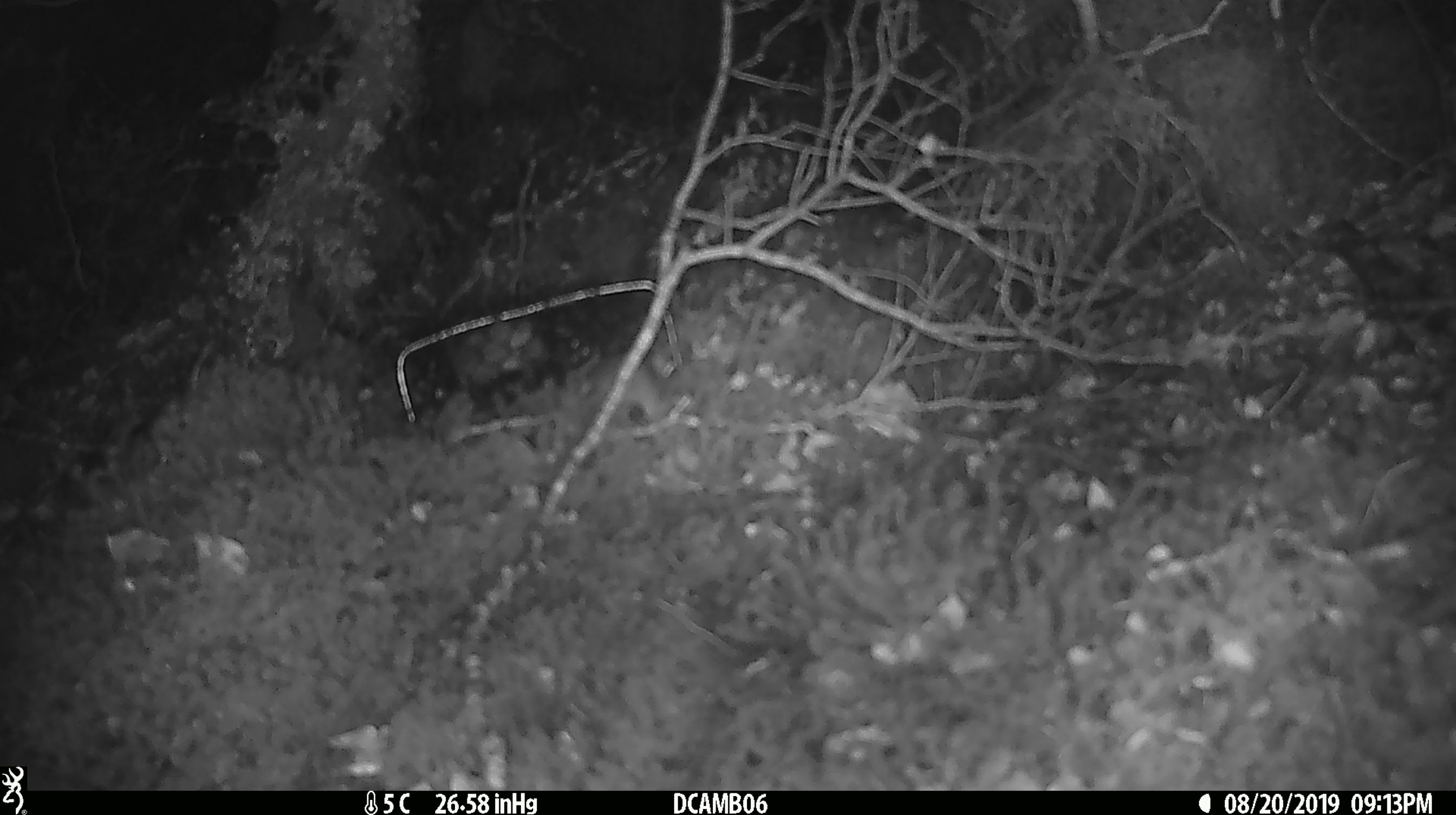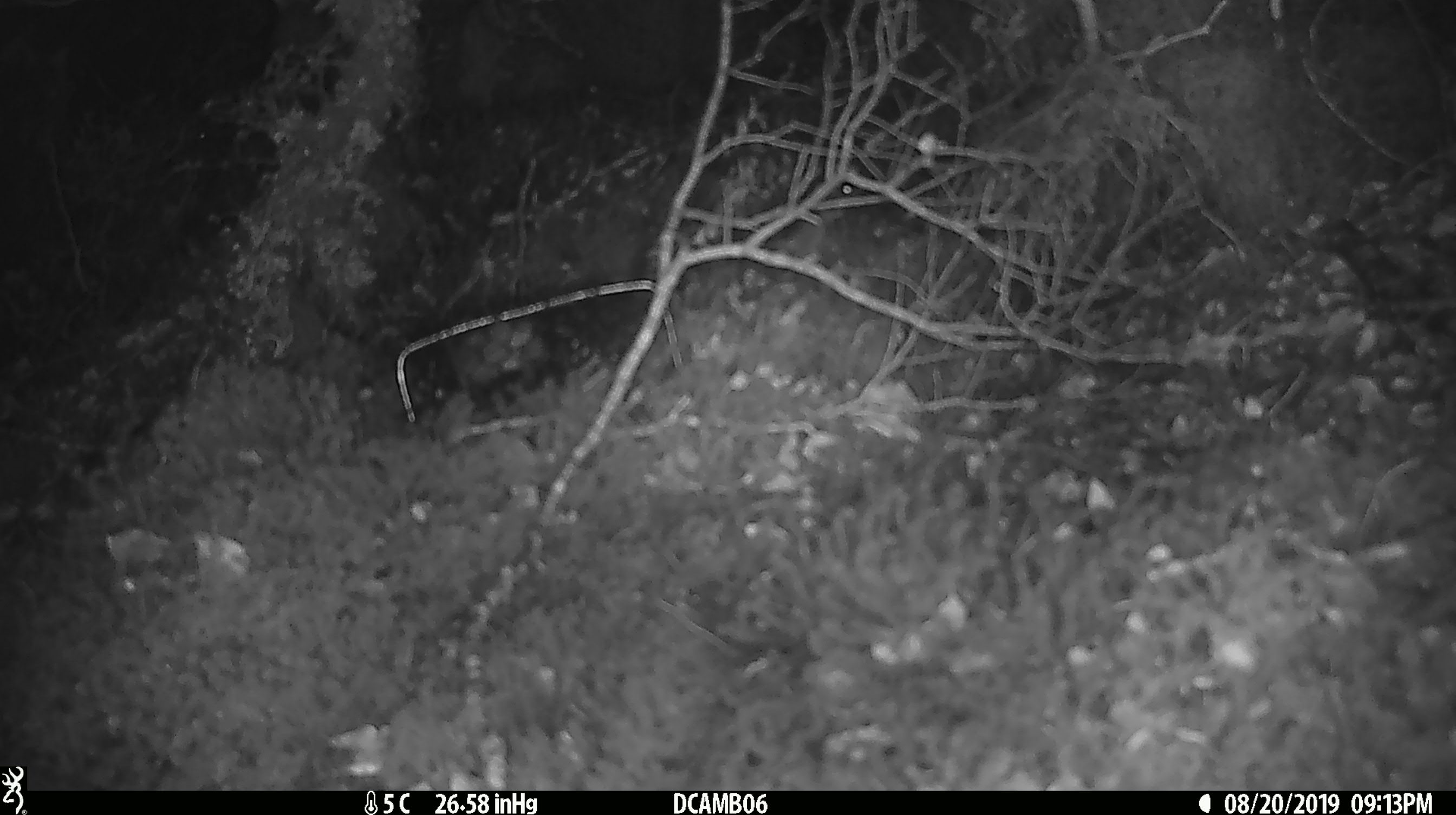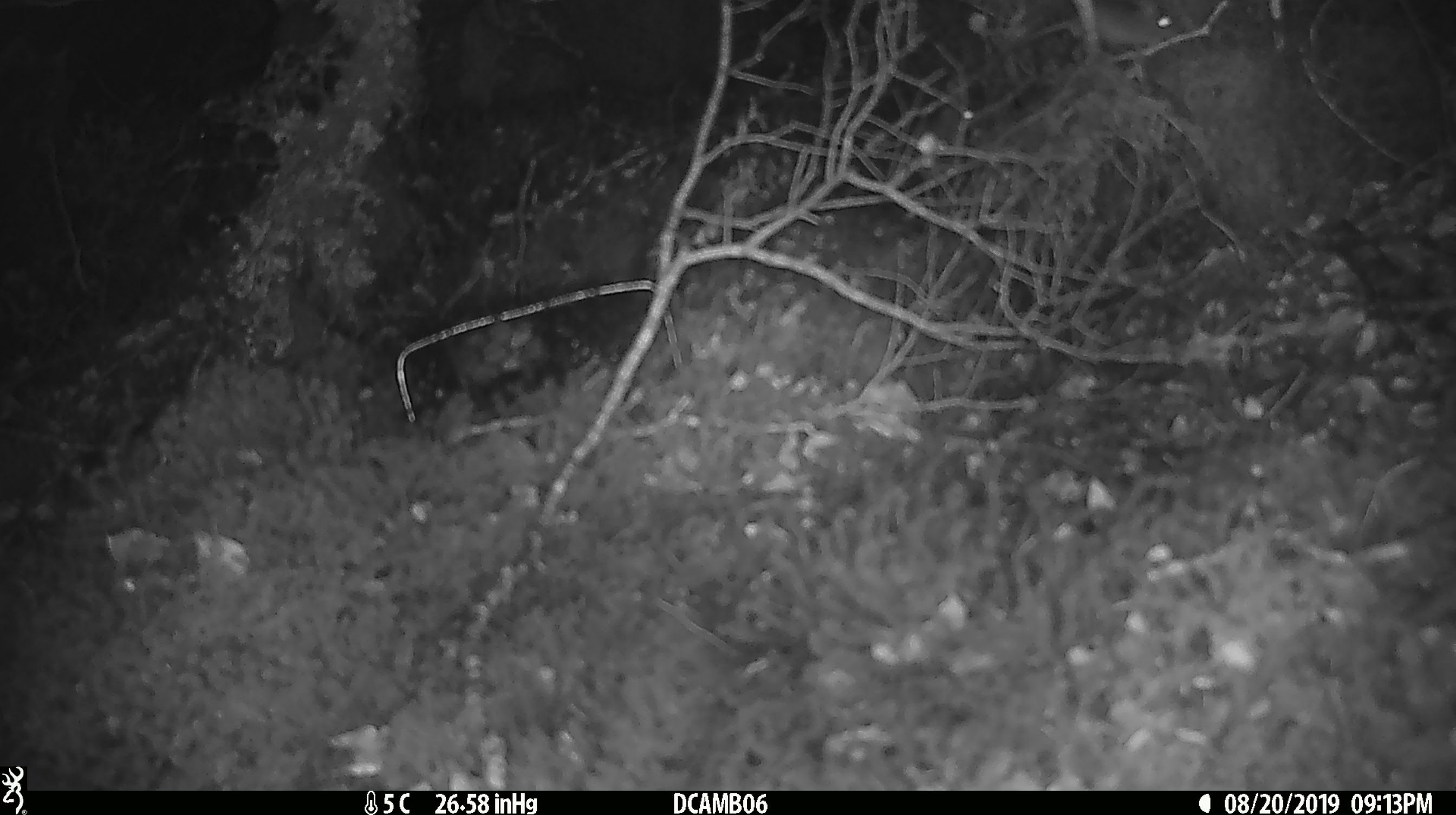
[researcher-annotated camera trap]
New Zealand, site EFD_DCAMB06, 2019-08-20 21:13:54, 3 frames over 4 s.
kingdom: Animalia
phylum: Chordata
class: Mammalia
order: Rodentia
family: Muridae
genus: Mus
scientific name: Mus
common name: mouse